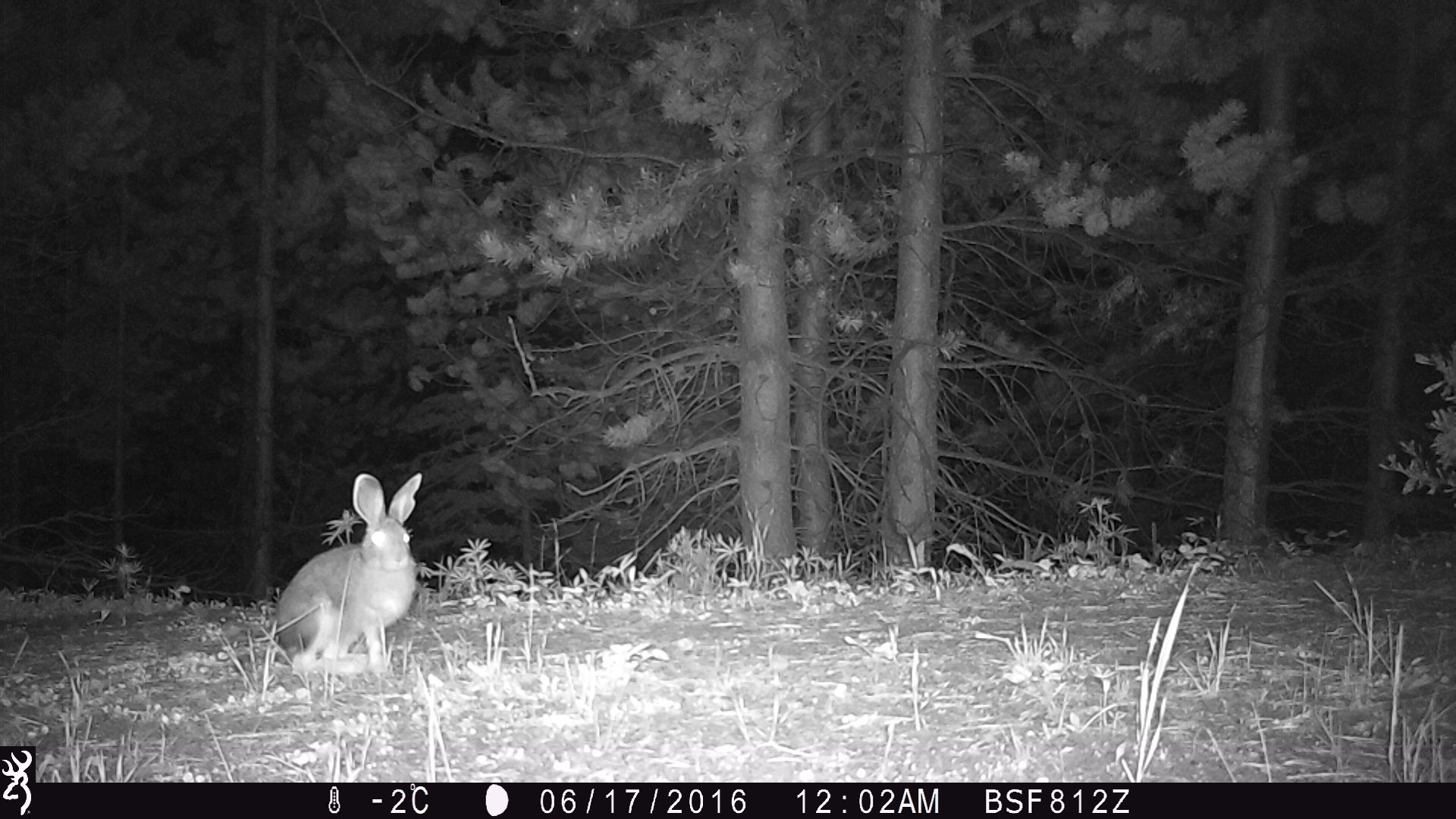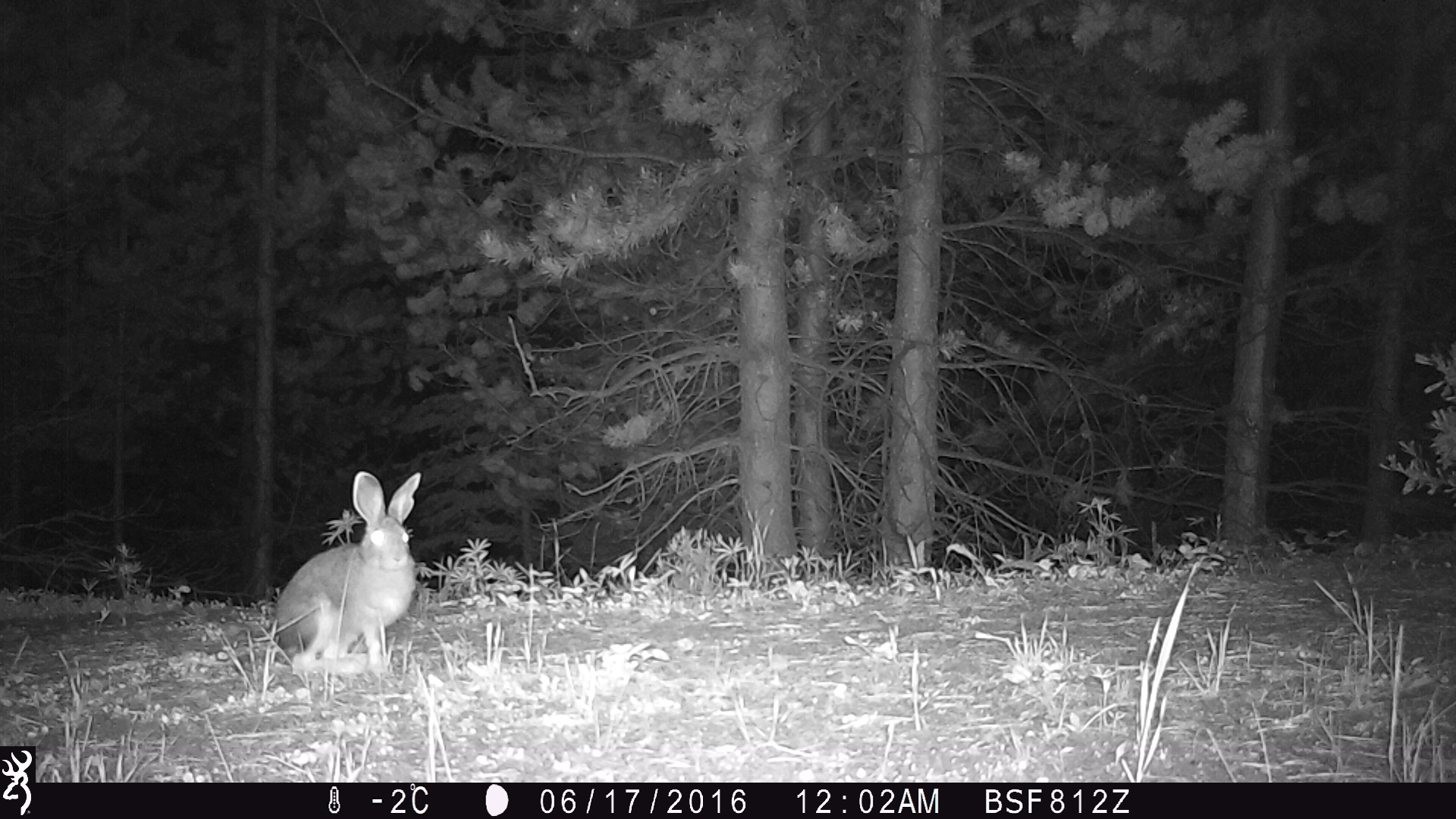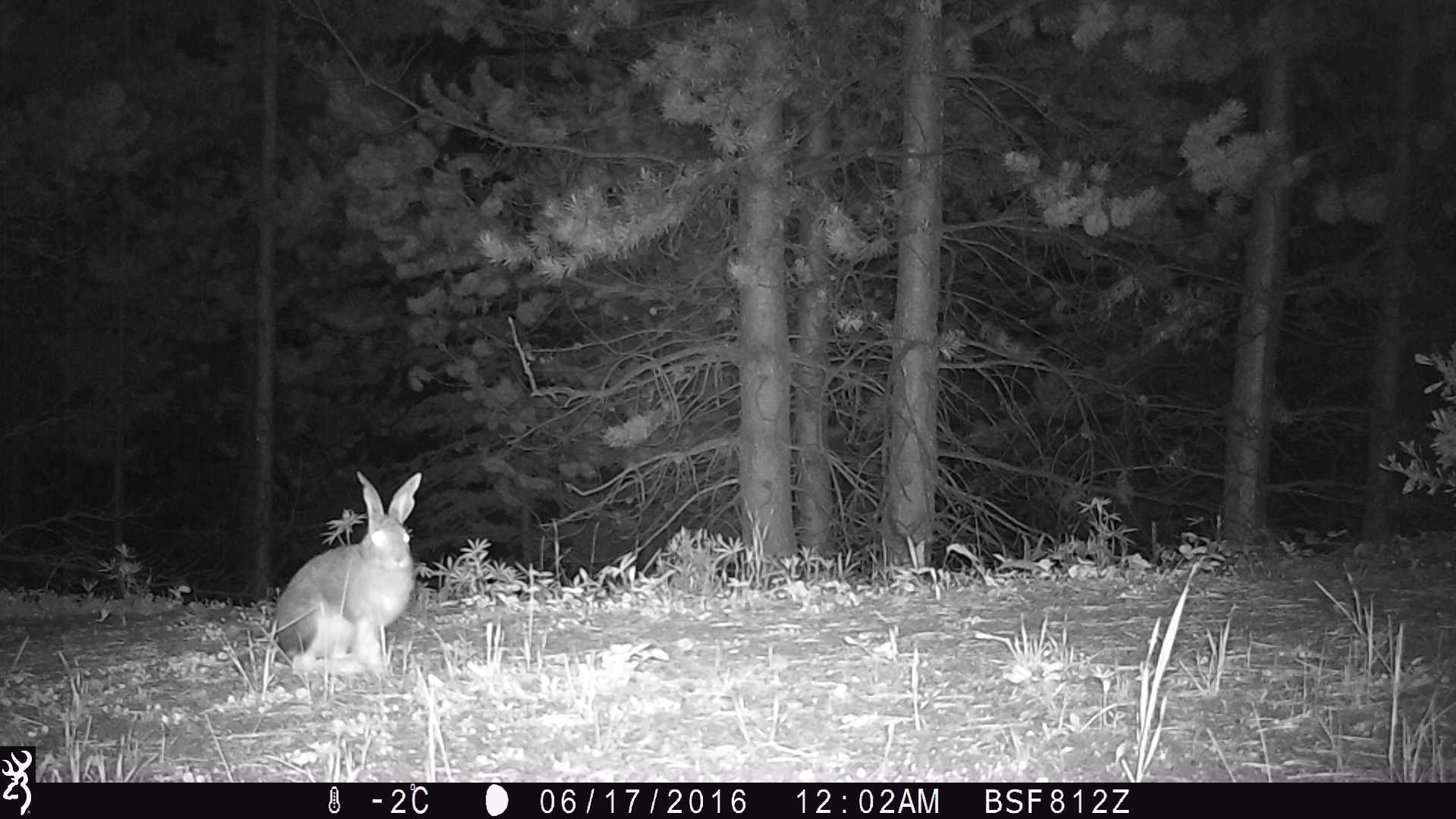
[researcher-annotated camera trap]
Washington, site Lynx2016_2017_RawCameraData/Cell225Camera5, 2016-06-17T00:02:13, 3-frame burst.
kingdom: Animalia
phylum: Chordata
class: Mammalia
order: Lagomorpha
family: Leporidae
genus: Lepus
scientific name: Lepus americanus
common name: snowshoe hare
Lepus americanus (snowshoe hare). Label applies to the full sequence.